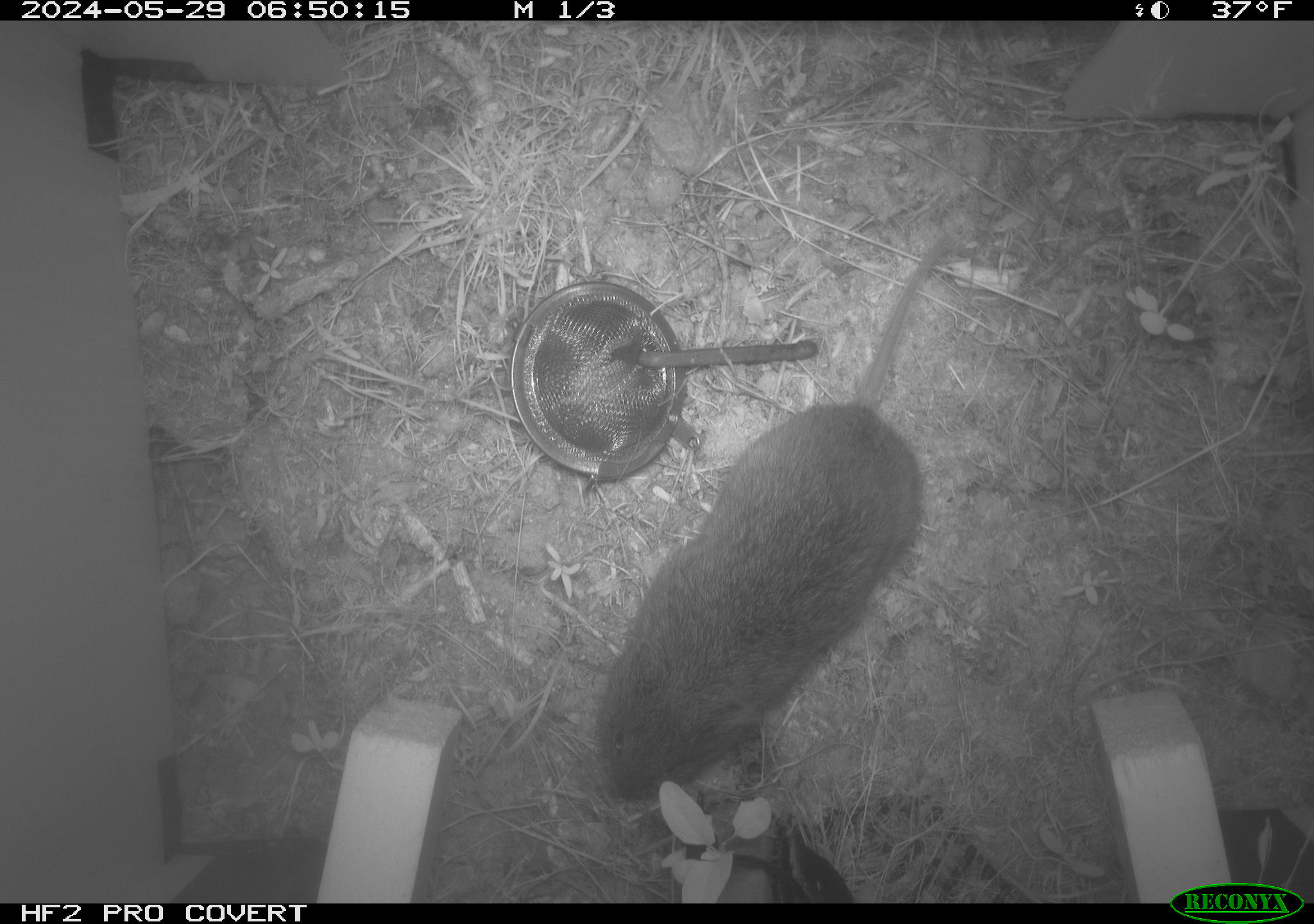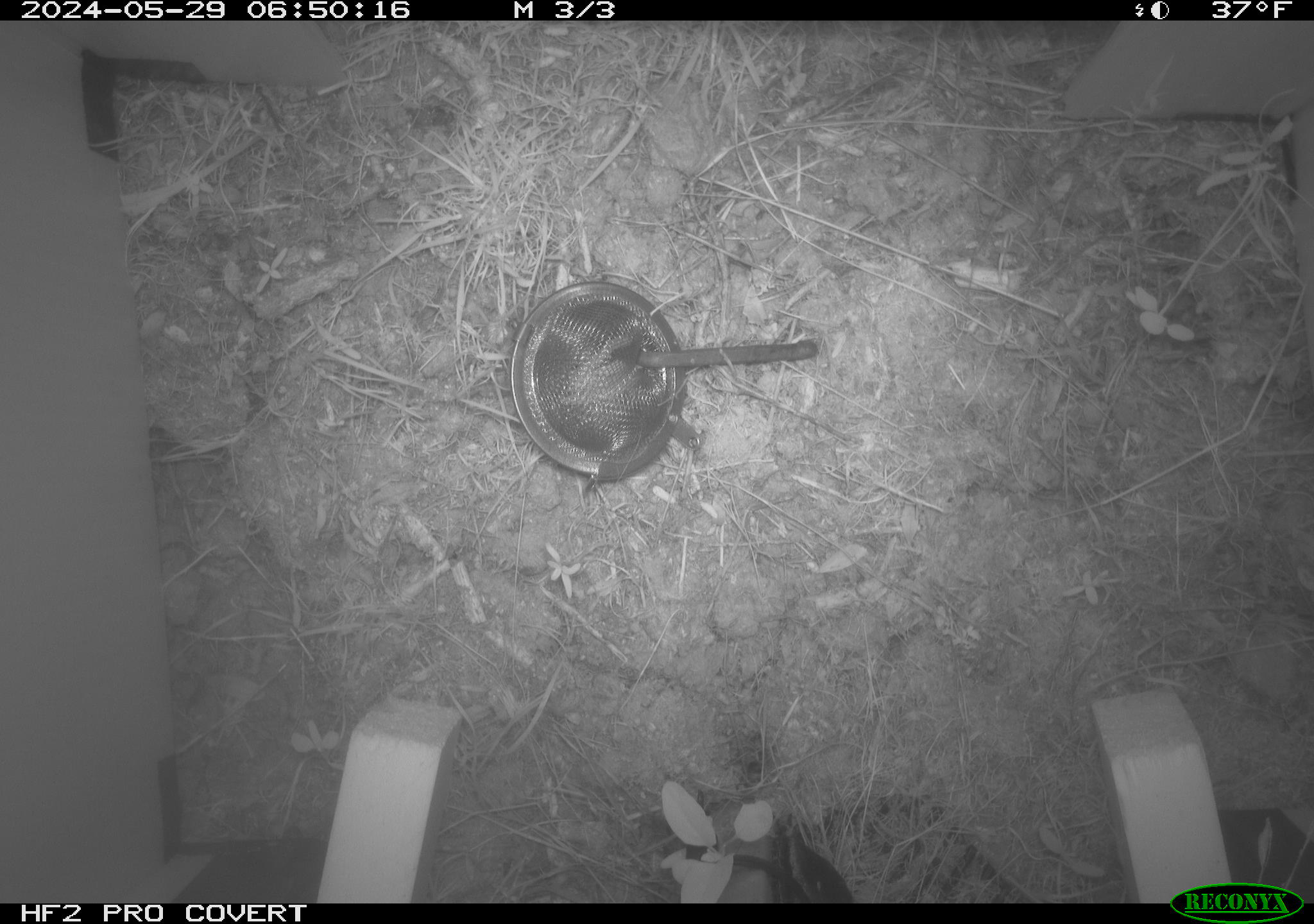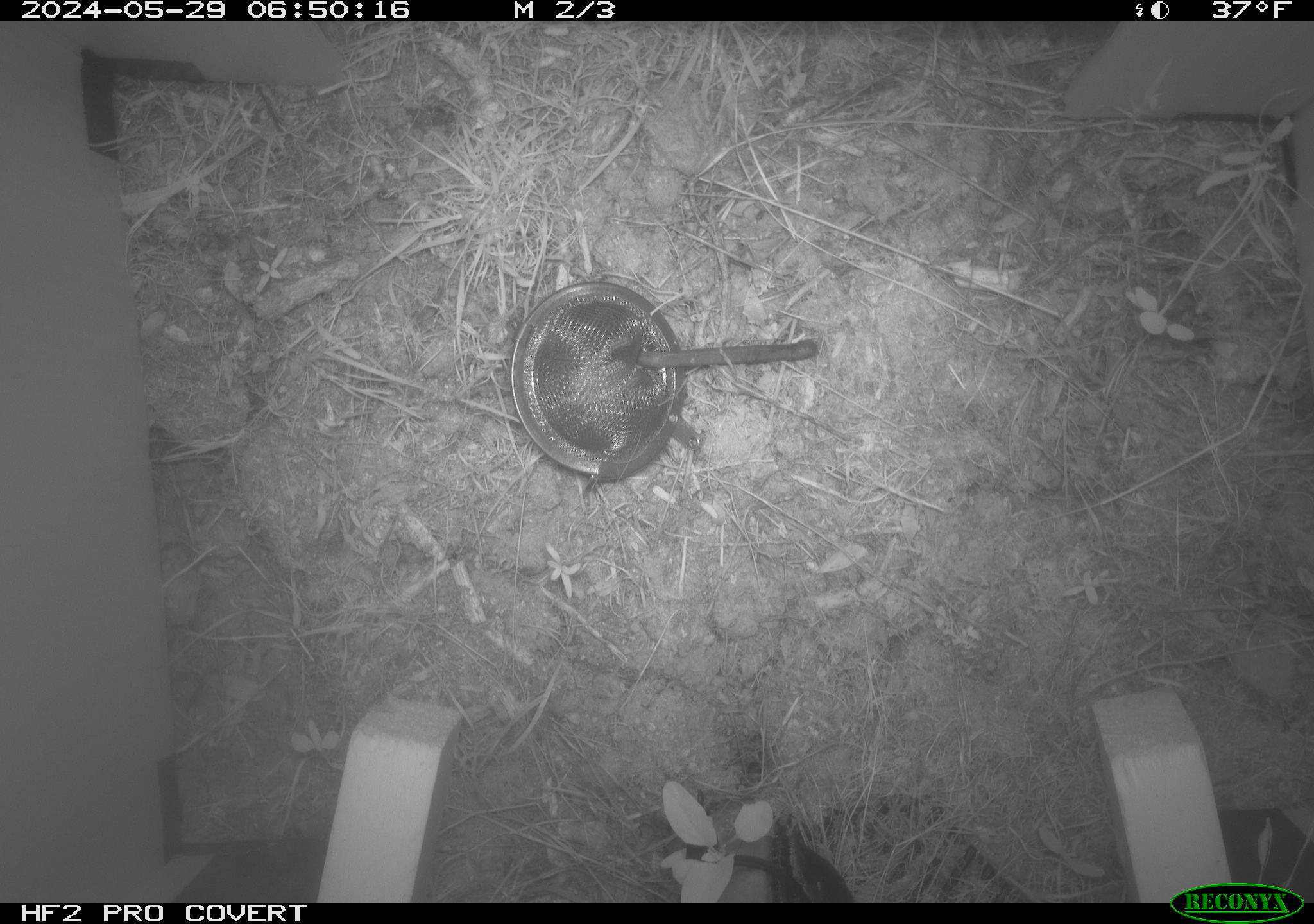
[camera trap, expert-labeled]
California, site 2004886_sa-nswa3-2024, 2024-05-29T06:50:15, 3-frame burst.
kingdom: Animalia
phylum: Chordata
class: Mammalia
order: Rodentia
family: Cricetidae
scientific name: Arvicolinae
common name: voles, lemmings, and muskrats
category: arvicolinae subfamily